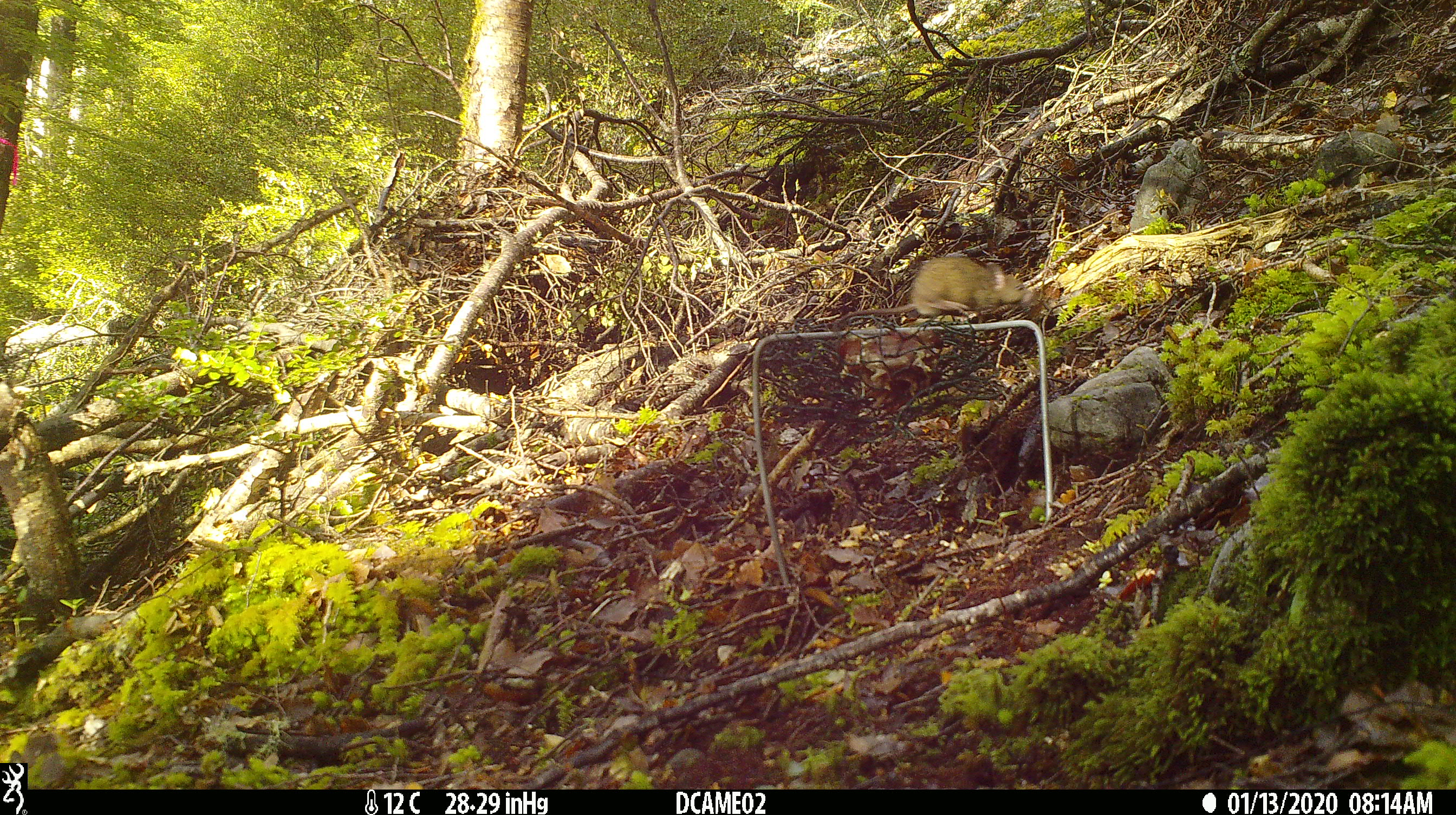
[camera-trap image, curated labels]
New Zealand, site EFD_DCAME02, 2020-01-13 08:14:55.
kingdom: Animalia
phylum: Chordata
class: Mammalia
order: Rodentia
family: Muridae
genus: Mus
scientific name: Mus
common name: mouse